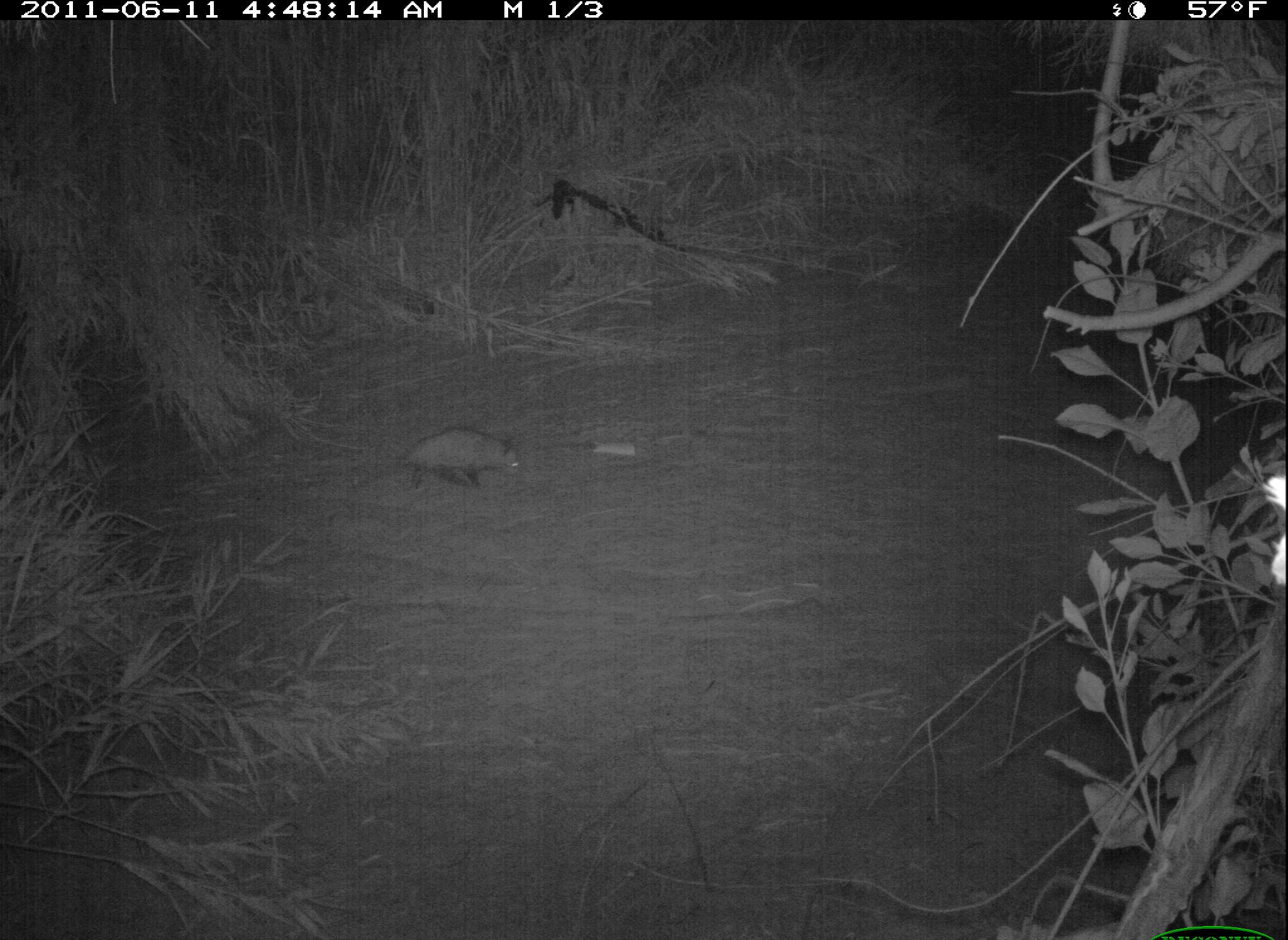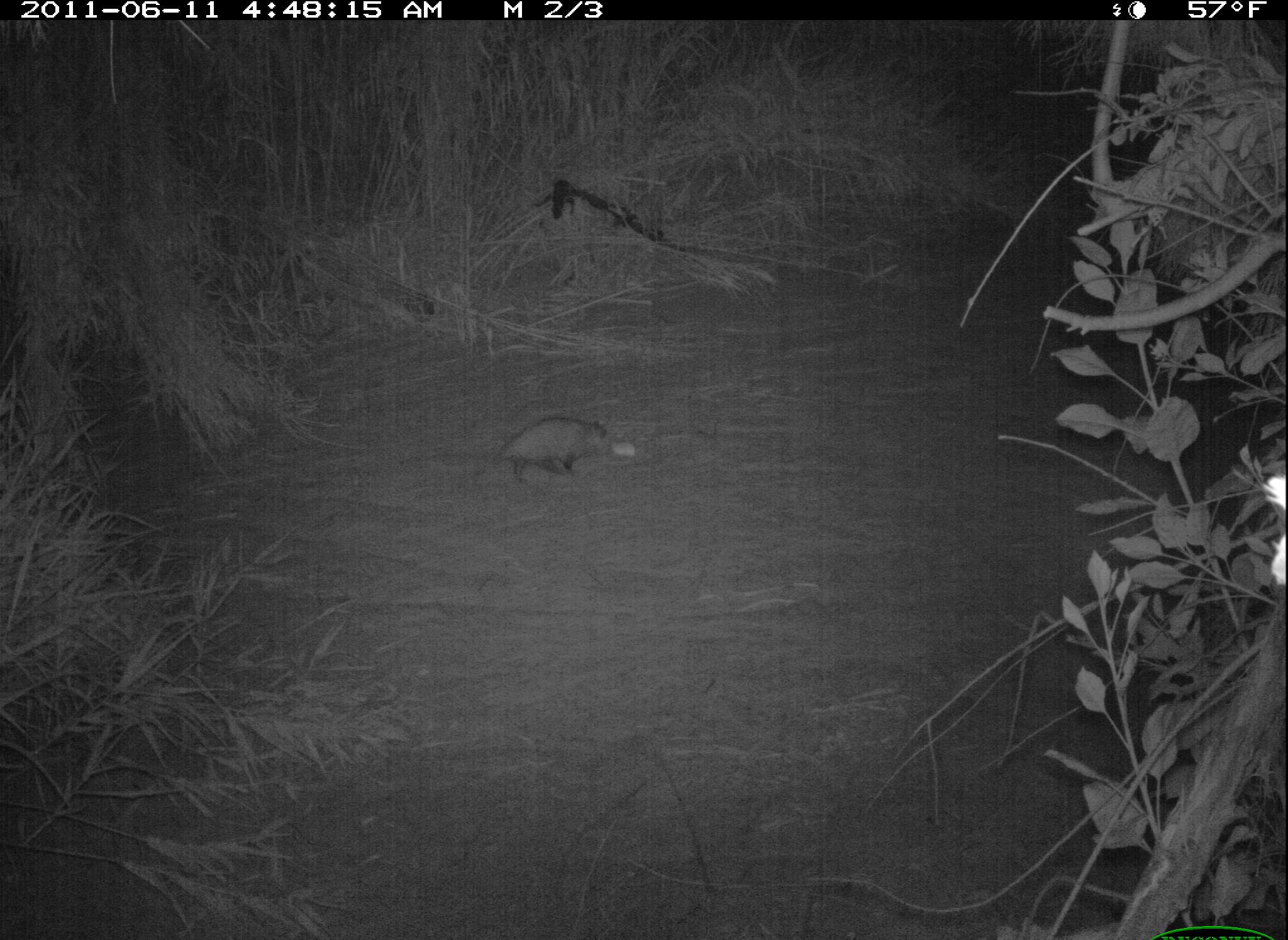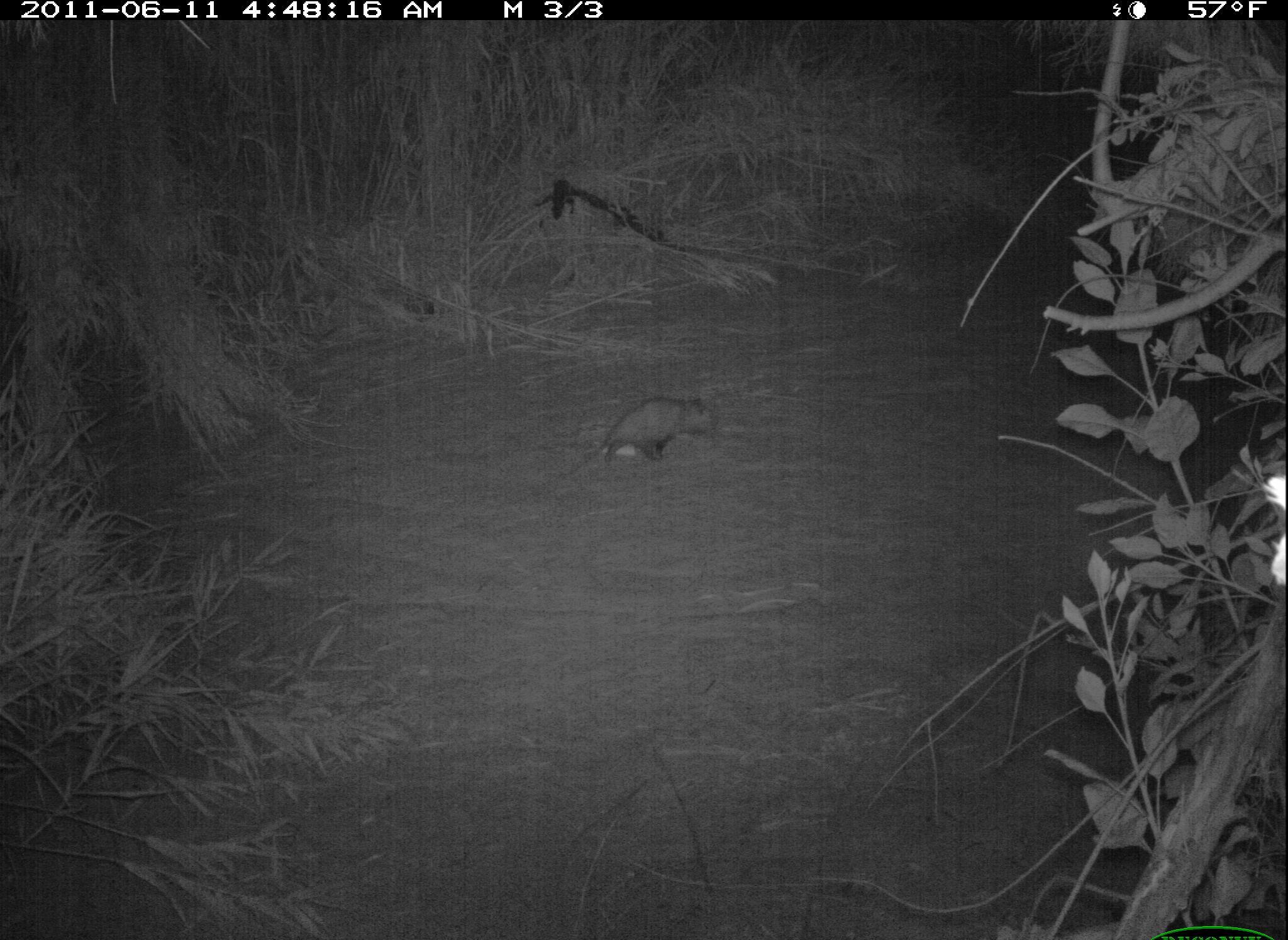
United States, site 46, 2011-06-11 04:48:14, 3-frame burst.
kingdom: Animalia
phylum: Chordata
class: Mammalia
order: Didelphimorphia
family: Didelphidae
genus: Didelphis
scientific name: Didelphis virginiana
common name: virginia opossum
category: opossum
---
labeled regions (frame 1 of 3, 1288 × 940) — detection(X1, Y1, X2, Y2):
opossum: detection(365, 395, 584, 527)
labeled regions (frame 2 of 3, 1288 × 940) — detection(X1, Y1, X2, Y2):
opossum: detection(483, 396, 679, 519)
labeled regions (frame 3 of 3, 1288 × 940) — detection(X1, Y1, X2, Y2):
opossum: detection(555, 385, 716, 491)